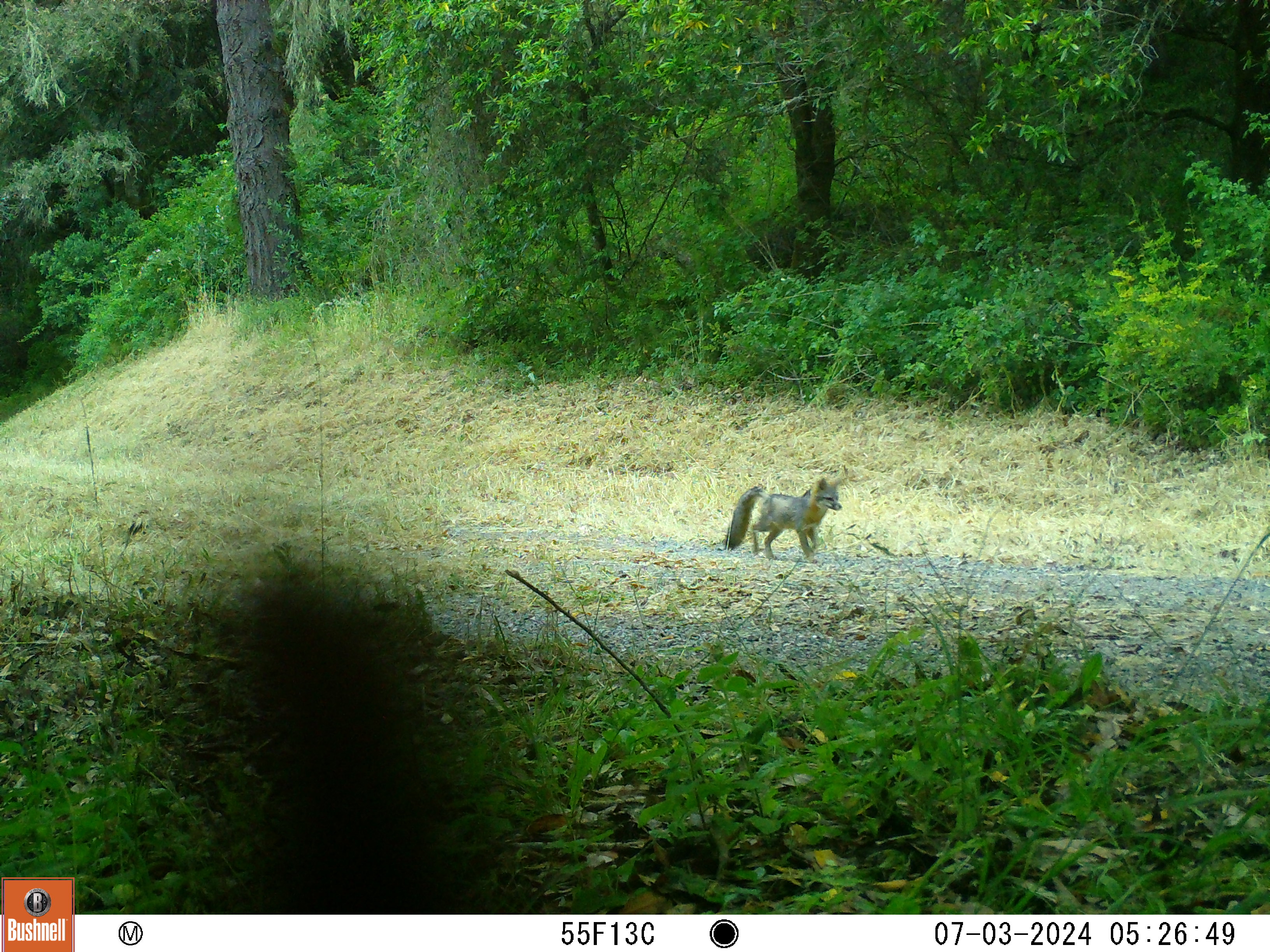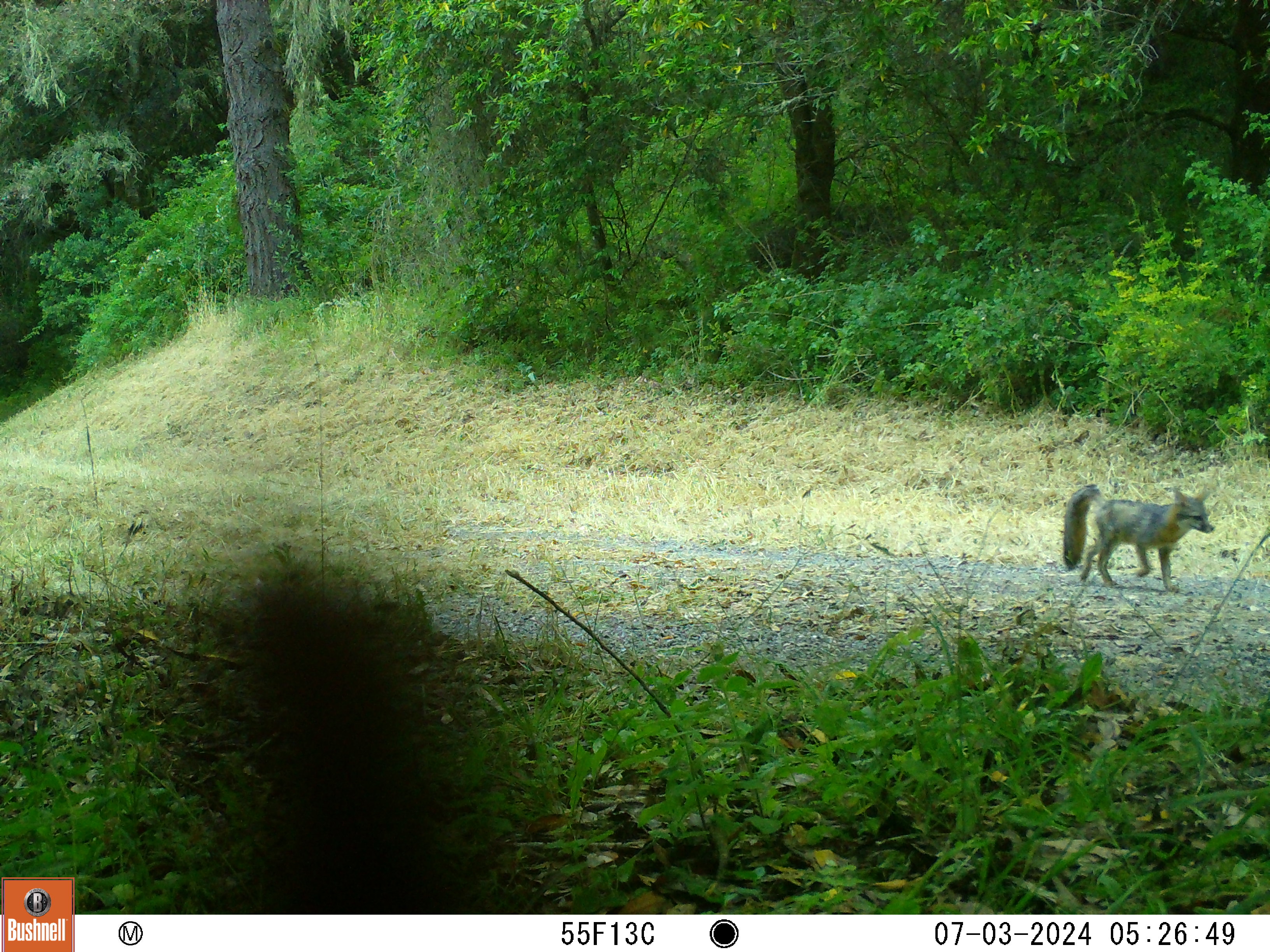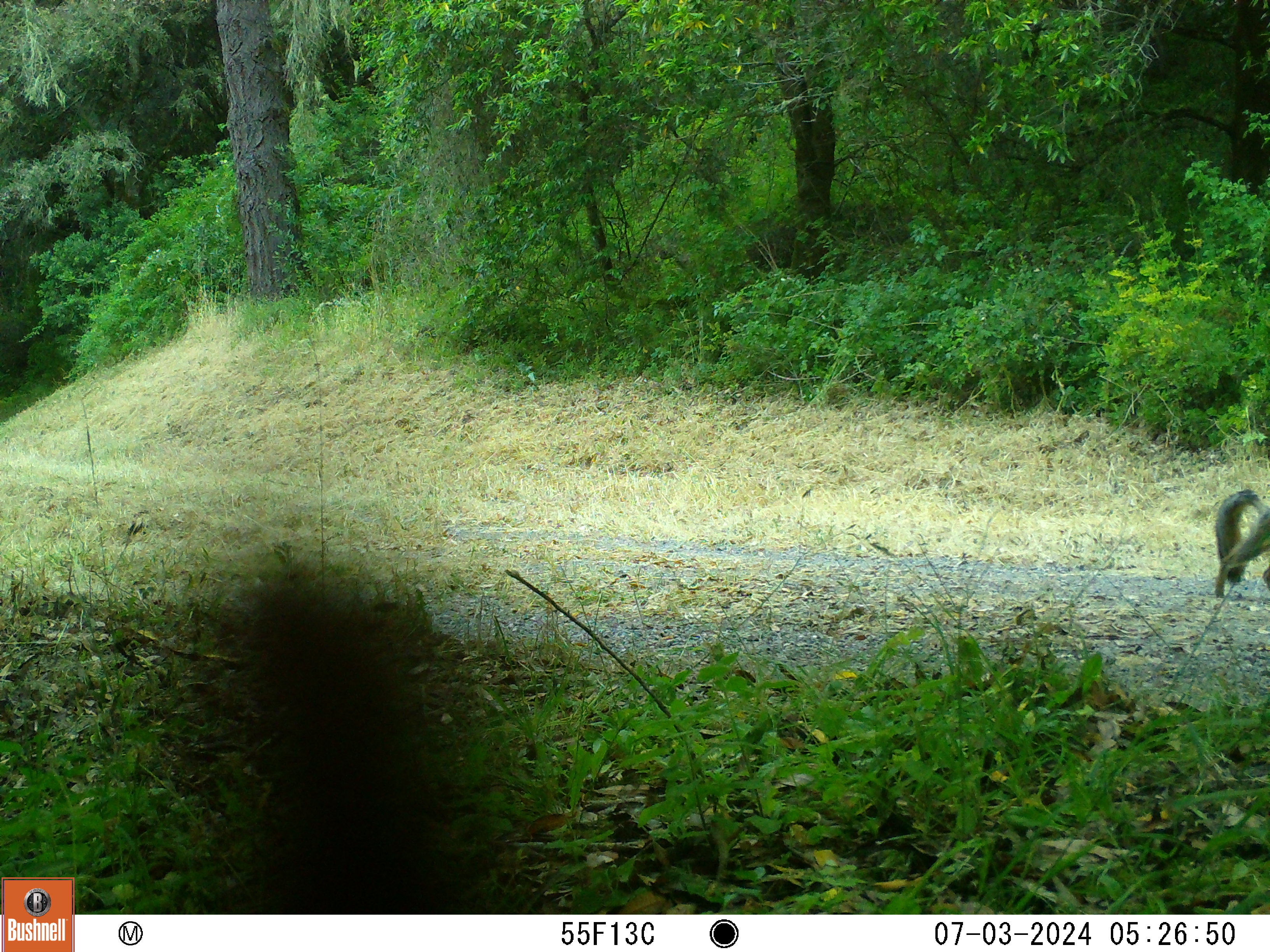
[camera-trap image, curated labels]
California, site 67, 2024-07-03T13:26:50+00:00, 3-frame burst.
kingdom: Animalia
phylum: Chordata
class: Mammalia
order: Carnivora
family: Canidae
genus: Urocyon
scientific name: Urocyon cinereoargenteus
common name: gray fox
Gray fox (Urocyon cinereoargenteus).